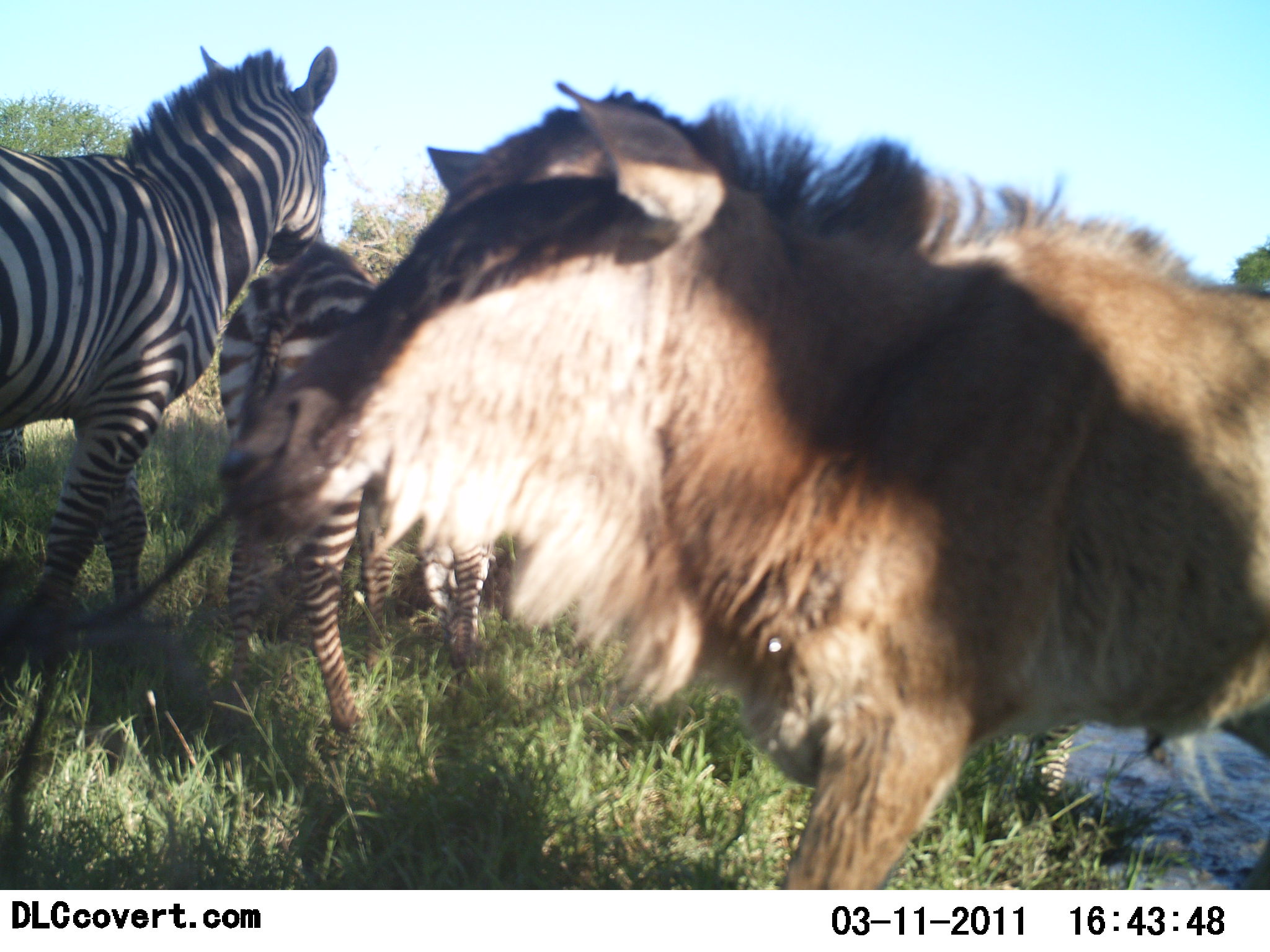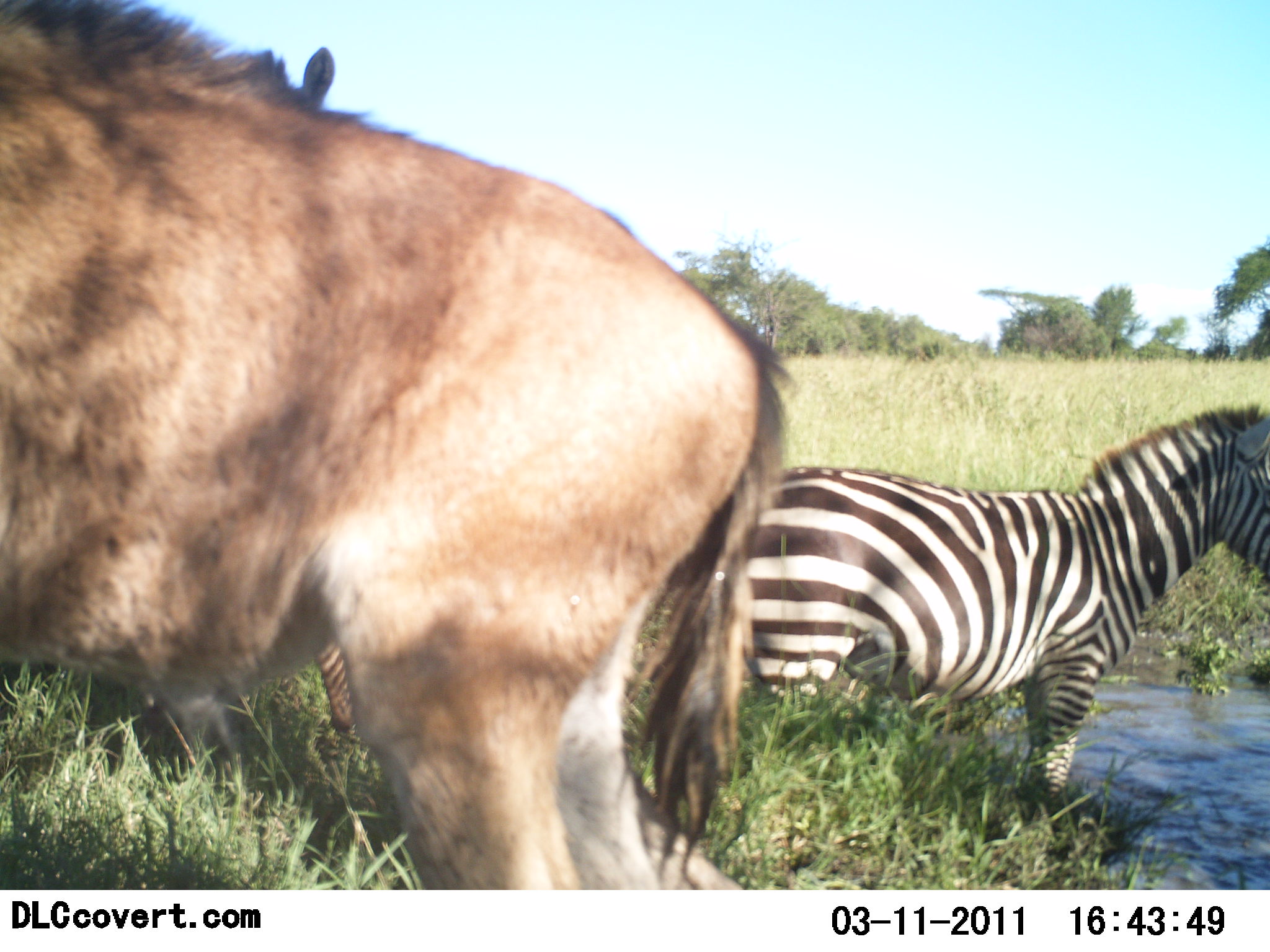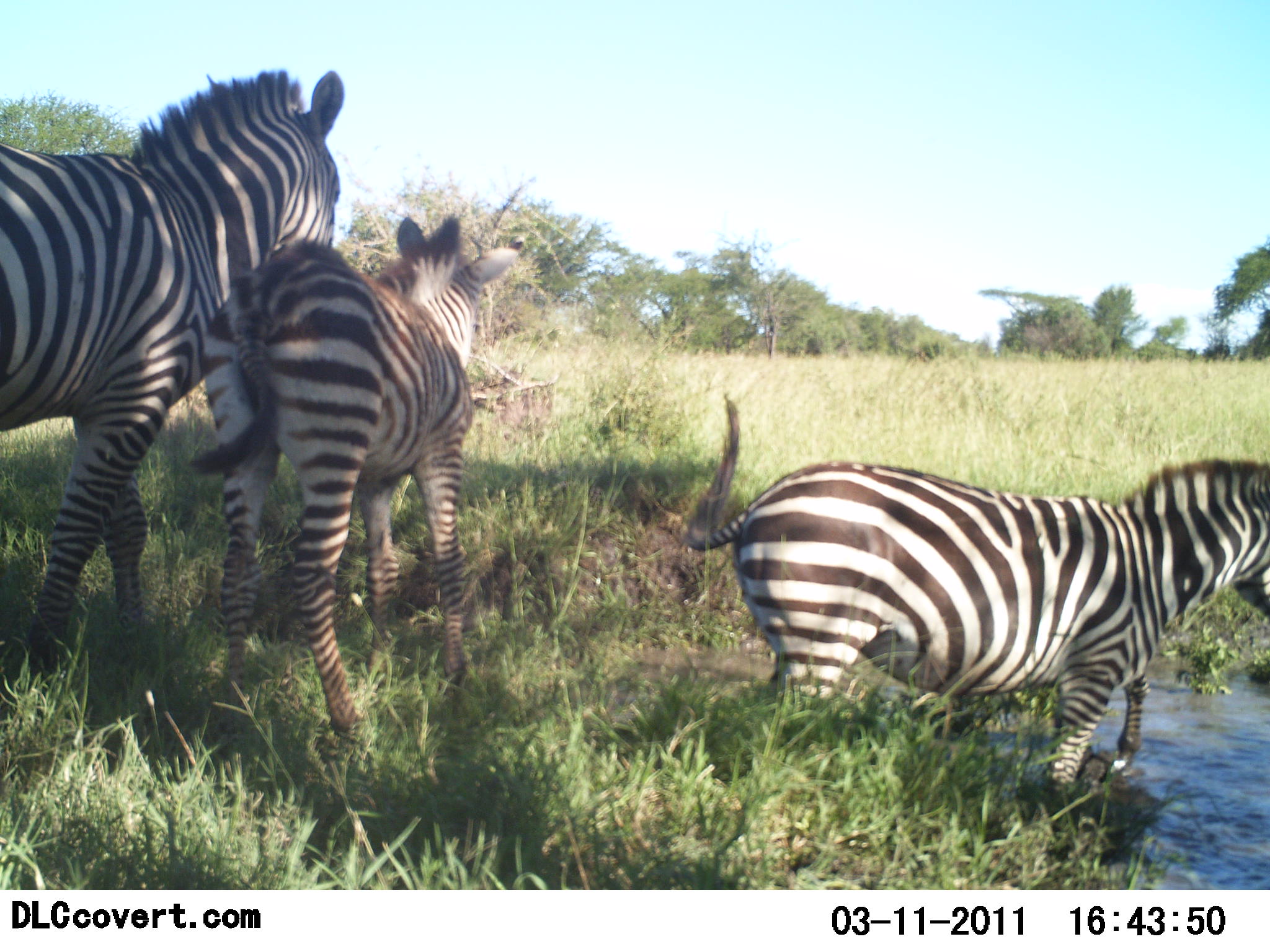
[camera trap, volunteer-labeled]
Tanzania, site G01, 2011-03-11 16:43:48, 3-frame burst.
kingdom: Animalia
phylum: Chordata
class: Mammalia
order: Artiodactyla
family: Bovidae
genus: Connochaetes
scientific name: Connochaetes taurinus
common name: blue wildebeest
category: wildebeest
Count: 1.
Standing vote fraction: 15%.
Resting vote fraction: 0%.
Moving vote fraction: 92%.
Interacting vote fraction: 0%.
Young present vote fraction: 0%.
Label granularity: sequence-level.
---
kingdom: Animalia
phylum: Chordata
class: Mammalia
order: Perissodactyla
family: Equidae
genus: Equus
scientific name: Equus quagga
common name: plains zebra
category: zebra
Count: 3.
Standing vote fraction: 53%.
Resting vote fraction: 0%.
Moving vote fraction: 60%.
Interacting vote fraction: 7%.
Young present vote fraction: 60%.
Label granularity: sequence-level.